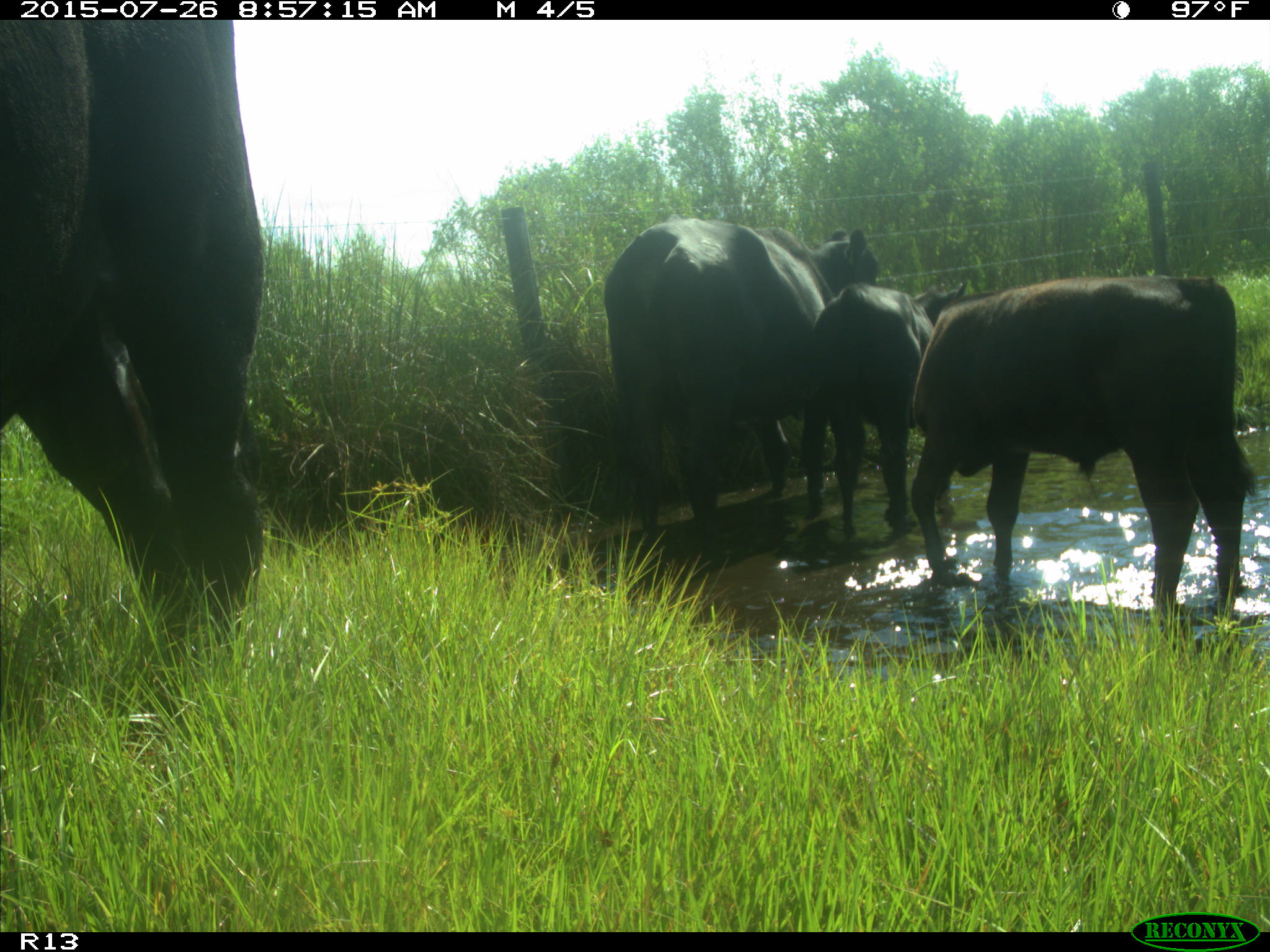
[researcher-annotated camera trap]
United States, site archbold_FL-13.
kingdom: Animalia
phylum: Chordata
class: Mammalia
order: Artiodactyla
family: Bovidae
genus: Bos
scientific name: Bos taurus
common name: domestic cow